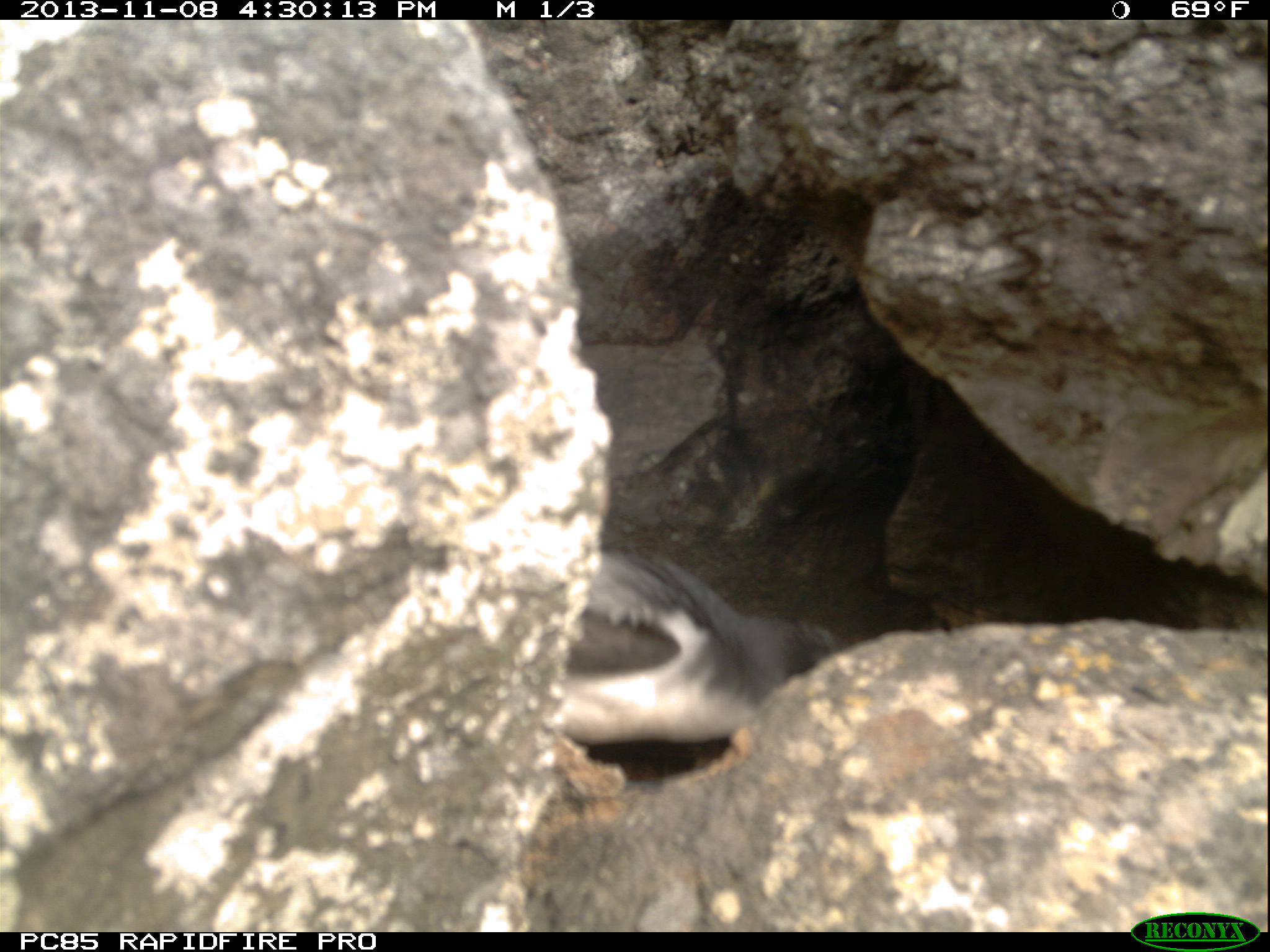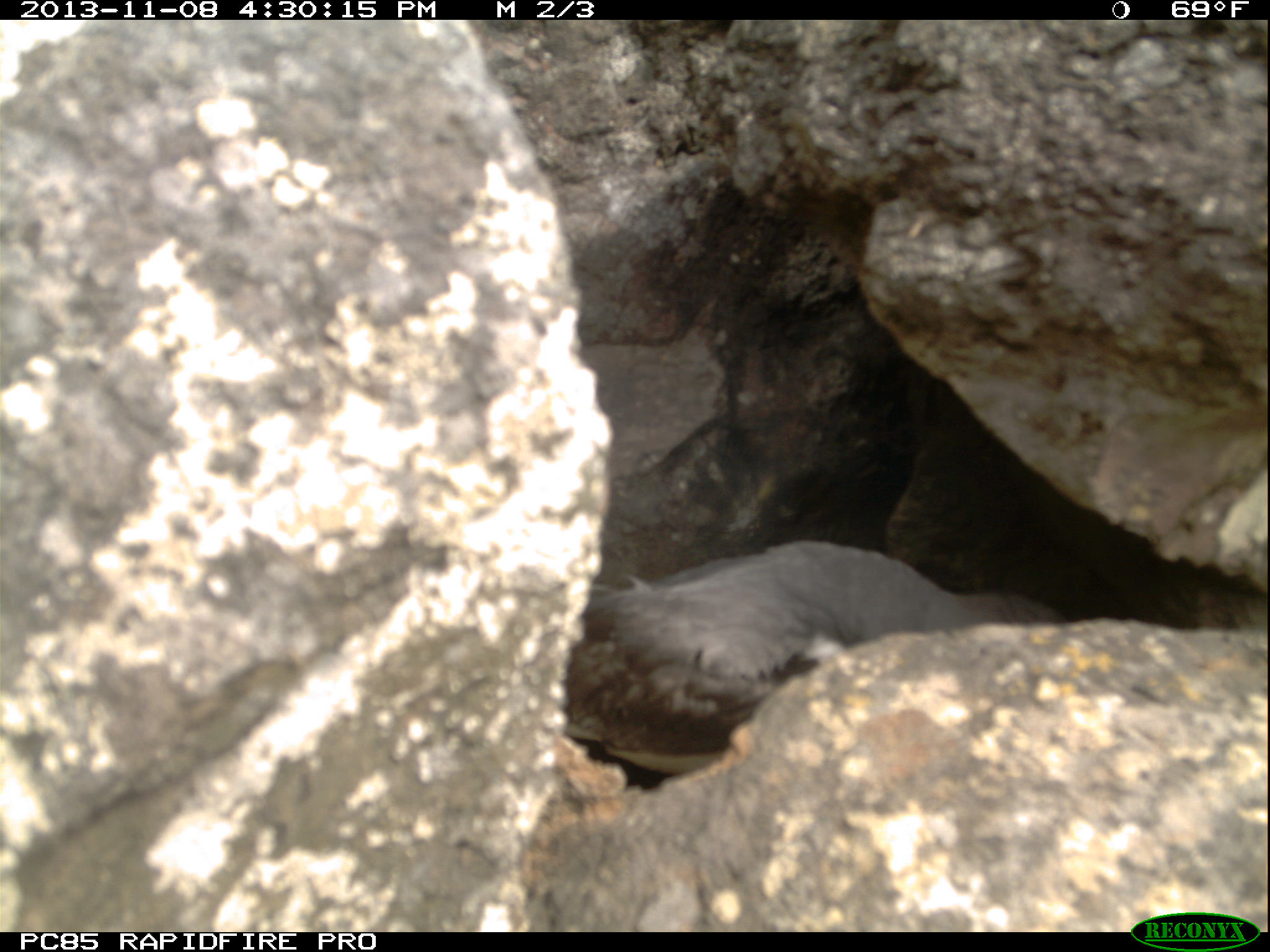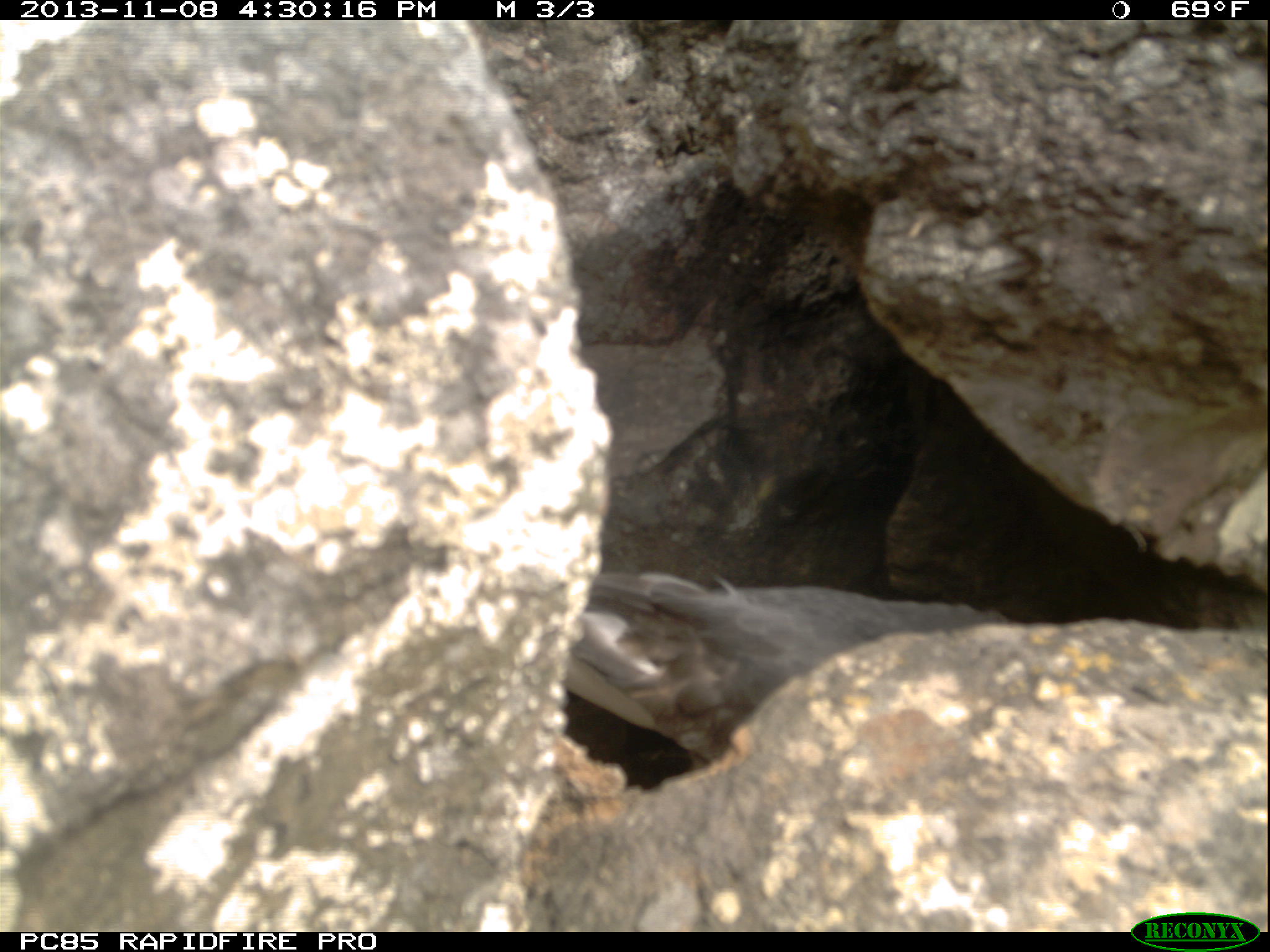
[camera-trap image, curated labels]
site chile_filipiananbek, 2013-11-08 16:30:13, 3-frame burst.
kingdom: Animalia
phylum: Chordata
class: Aves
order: Procellariiformes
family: Procellariidae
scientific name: Procellariidae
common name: petrel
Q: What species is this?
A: Petrel (Procellariidae).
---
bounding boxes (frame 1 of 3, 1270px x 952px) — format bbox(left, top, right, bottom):
petrel: bbox(563, 529, 840, 761)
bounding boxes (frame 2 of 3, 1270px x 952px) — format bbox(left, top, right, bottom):
petrel: bbox(571, 533, 1055, 778)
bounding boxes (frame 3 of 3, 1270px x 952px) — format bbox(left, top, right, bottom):
petrel: bbox(563, 555, 1018, 775)